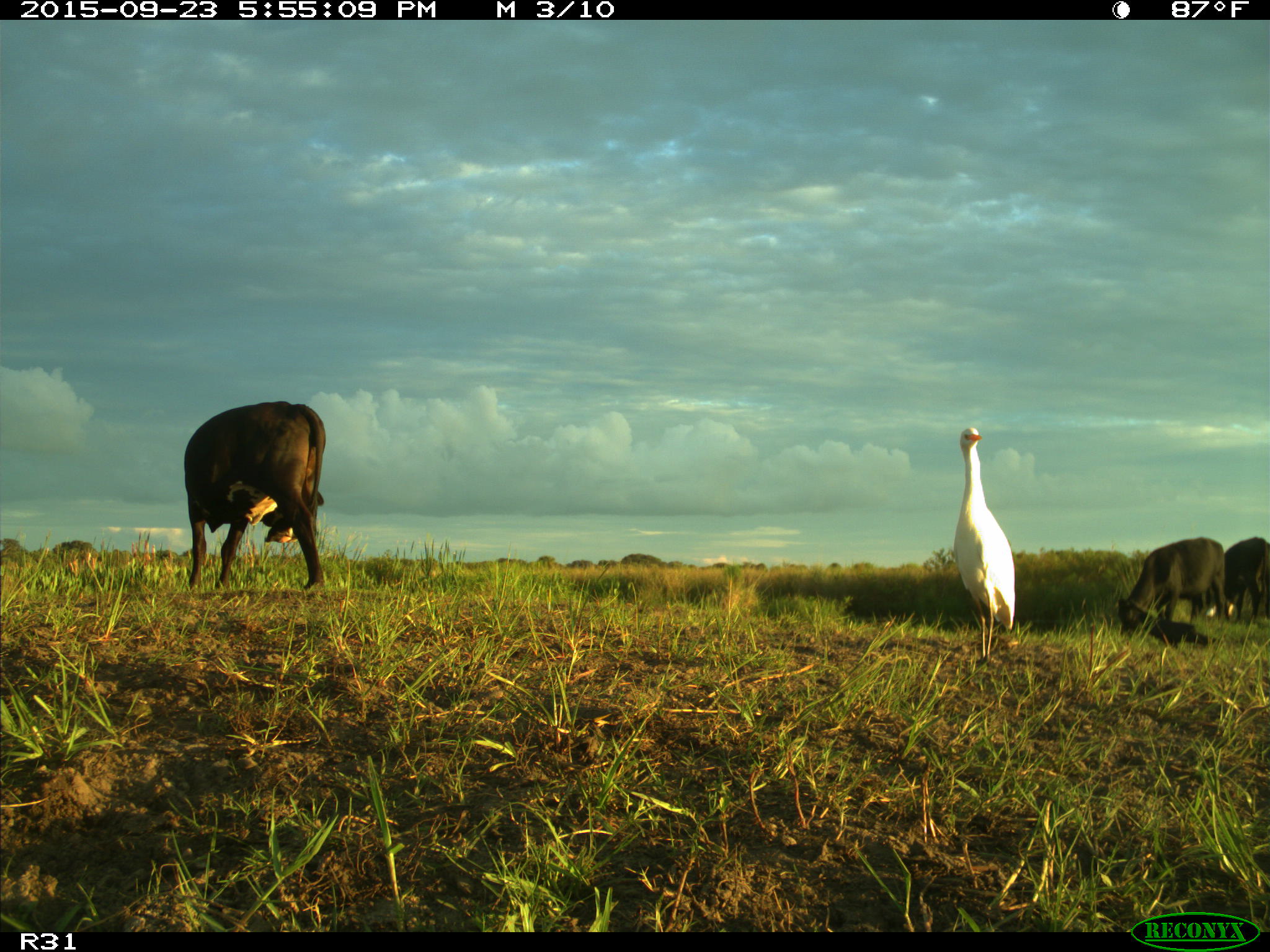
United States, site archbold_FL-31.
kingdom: Animalia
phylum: Chordata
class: Mammalia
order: Artiodactyla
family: Bovidae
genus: Bos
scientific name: Bos taurus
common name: domestic cow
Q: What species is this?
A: Bos taurus (domestic cow).